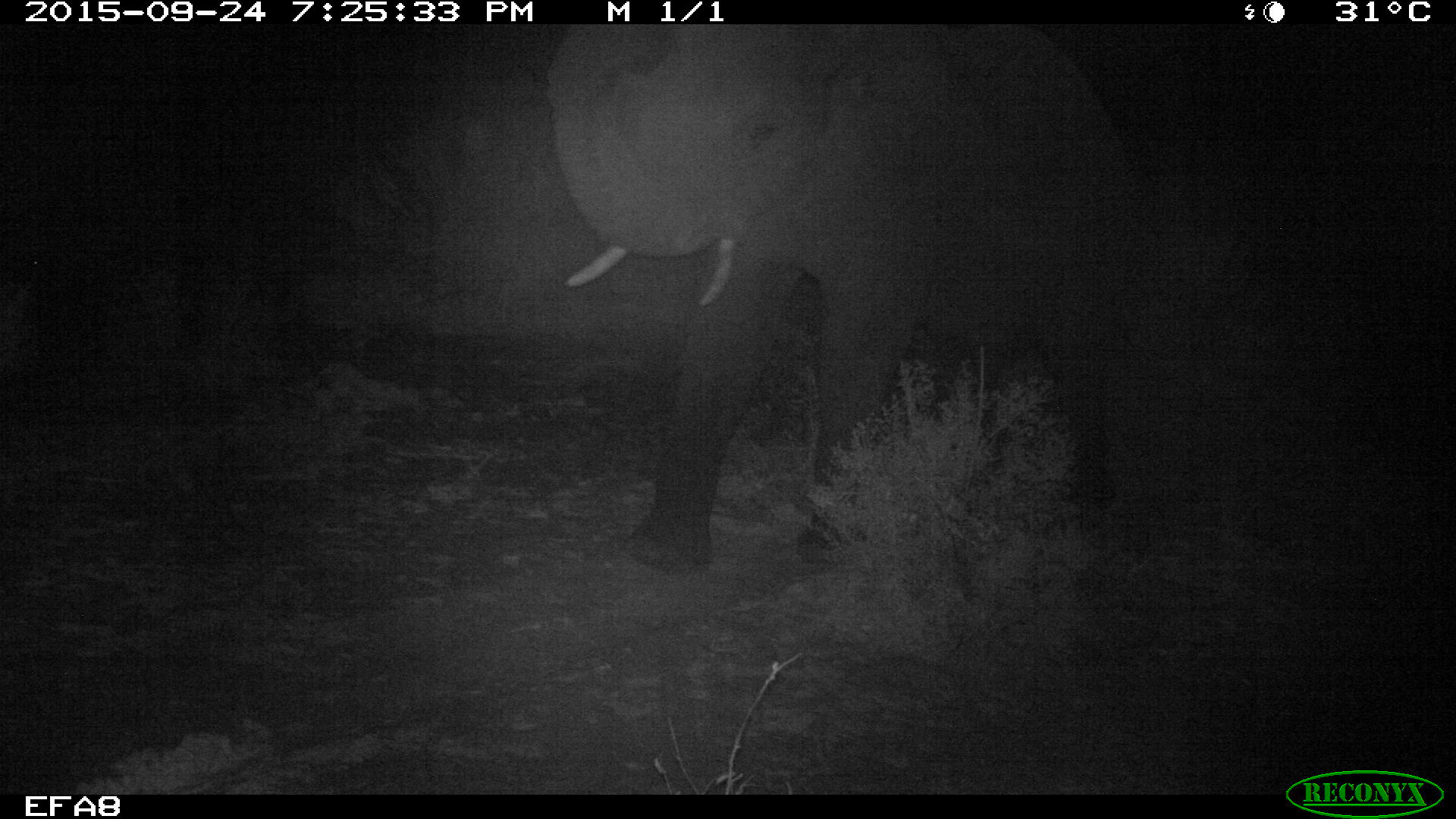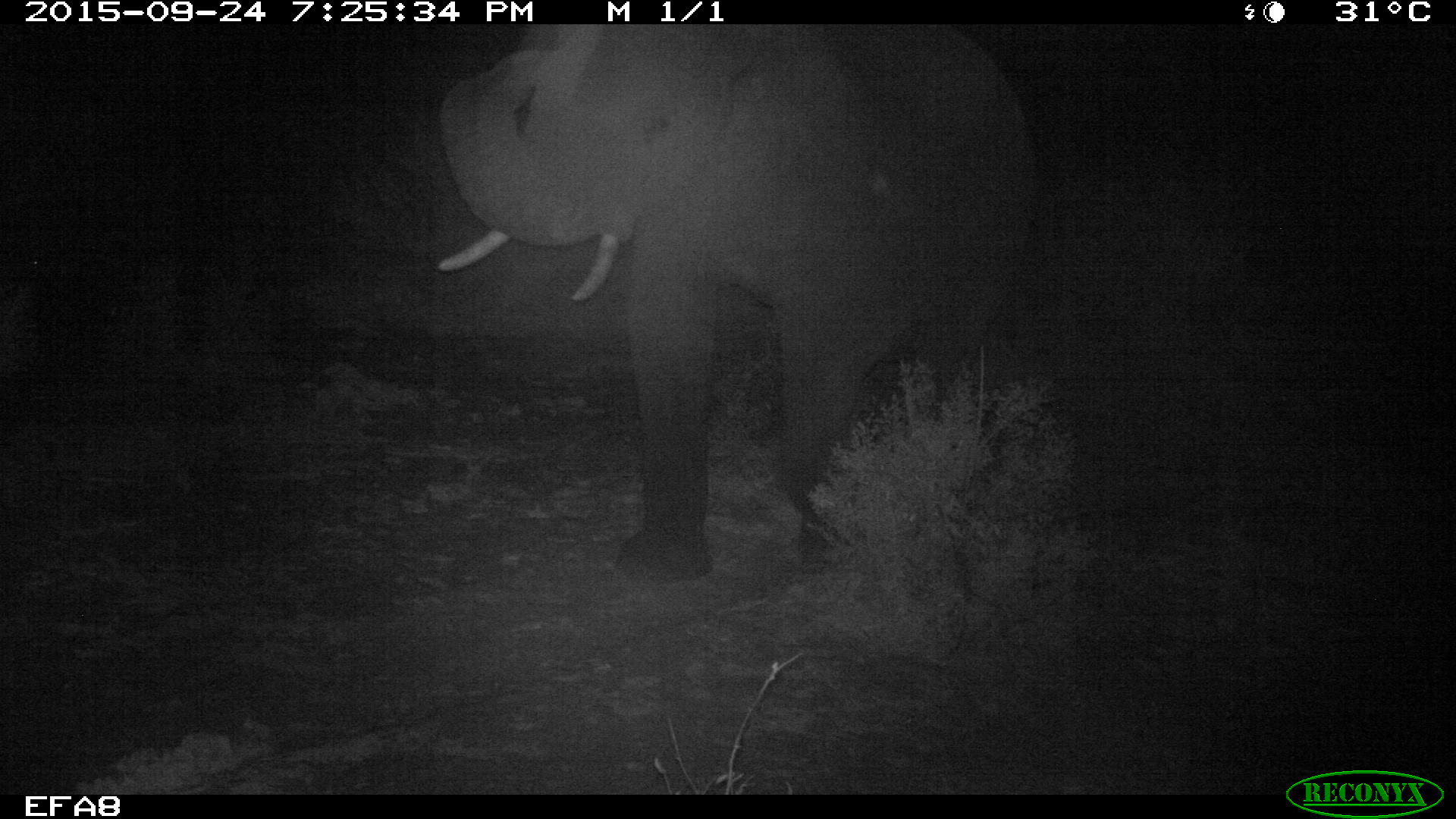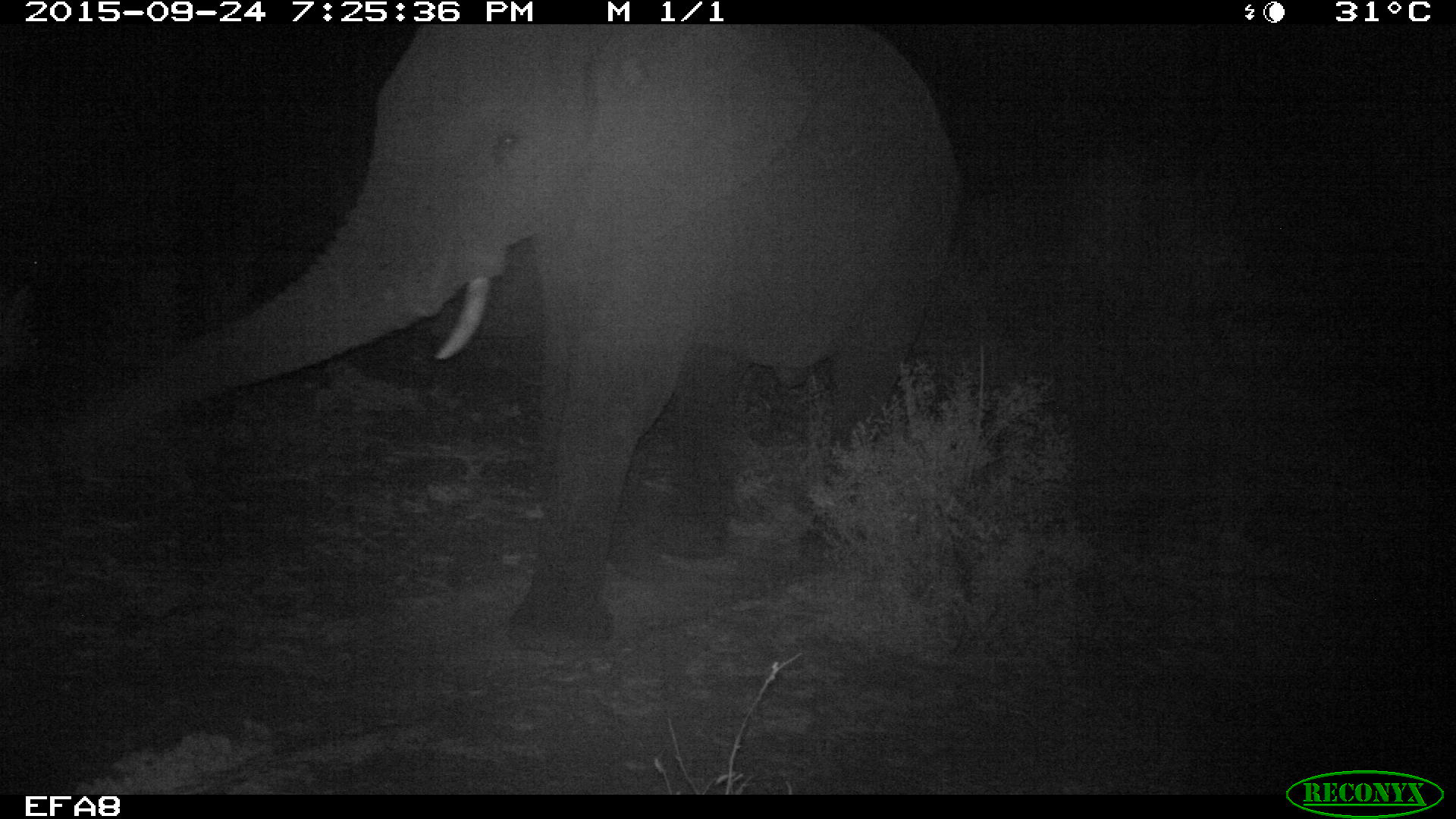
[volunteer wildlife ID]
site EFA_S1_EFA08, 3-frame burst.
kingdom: Animalia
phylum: Chordata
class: Mammalia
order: Proboscidea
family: Elephantidae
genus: Loxodonta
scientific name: Loxodonta africana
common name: african bush elephant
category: elephant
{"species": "elephant (african bush elephant) (Loxodonta africana)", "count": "1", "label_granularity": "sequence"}